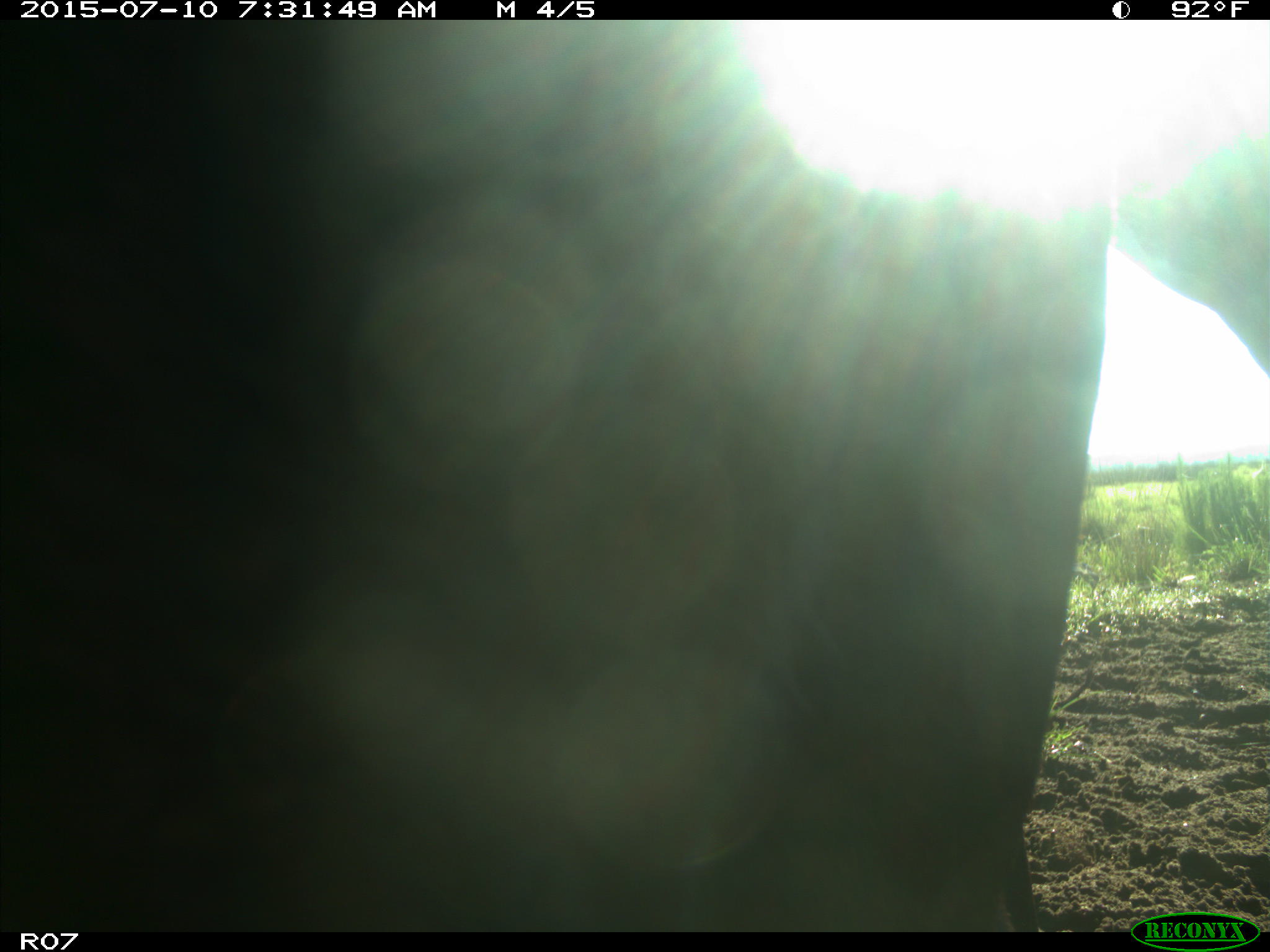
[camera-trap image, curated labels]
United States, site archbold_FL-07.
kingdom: Animalia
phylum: Chordata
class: Mammalia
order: Artiodactyla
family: Bovidae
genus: Bos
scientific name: Bos taurus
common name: domestic cow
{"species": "Bos taurus (domestic cow)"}